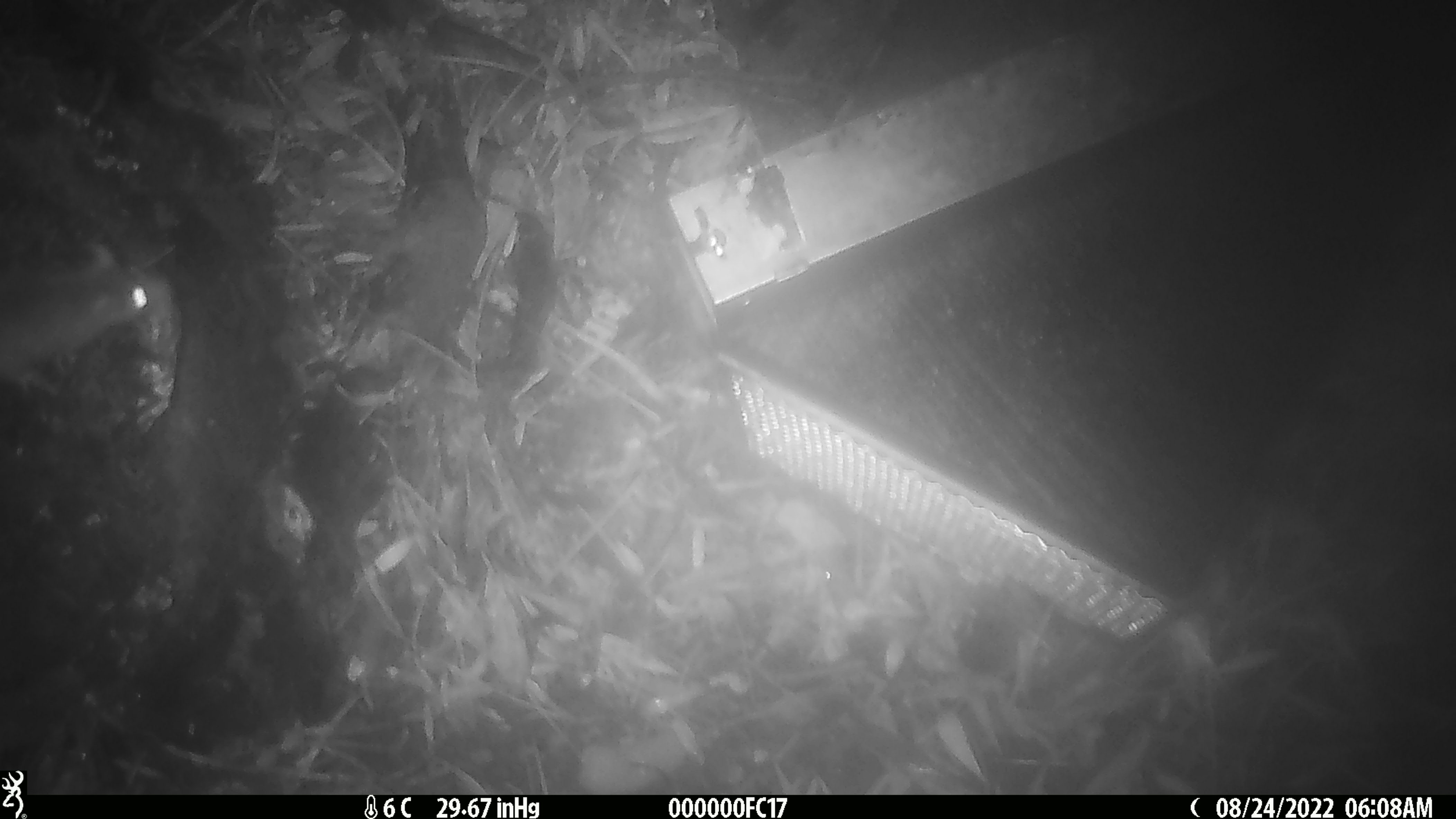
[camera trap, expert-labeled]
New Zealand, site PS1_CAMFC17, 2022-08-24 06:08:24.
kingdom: Animalia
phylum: Chordata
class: Mammalia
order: Rodentia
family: Muridae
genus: Mus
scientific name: Mus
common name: mouse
Mouse (Mus).